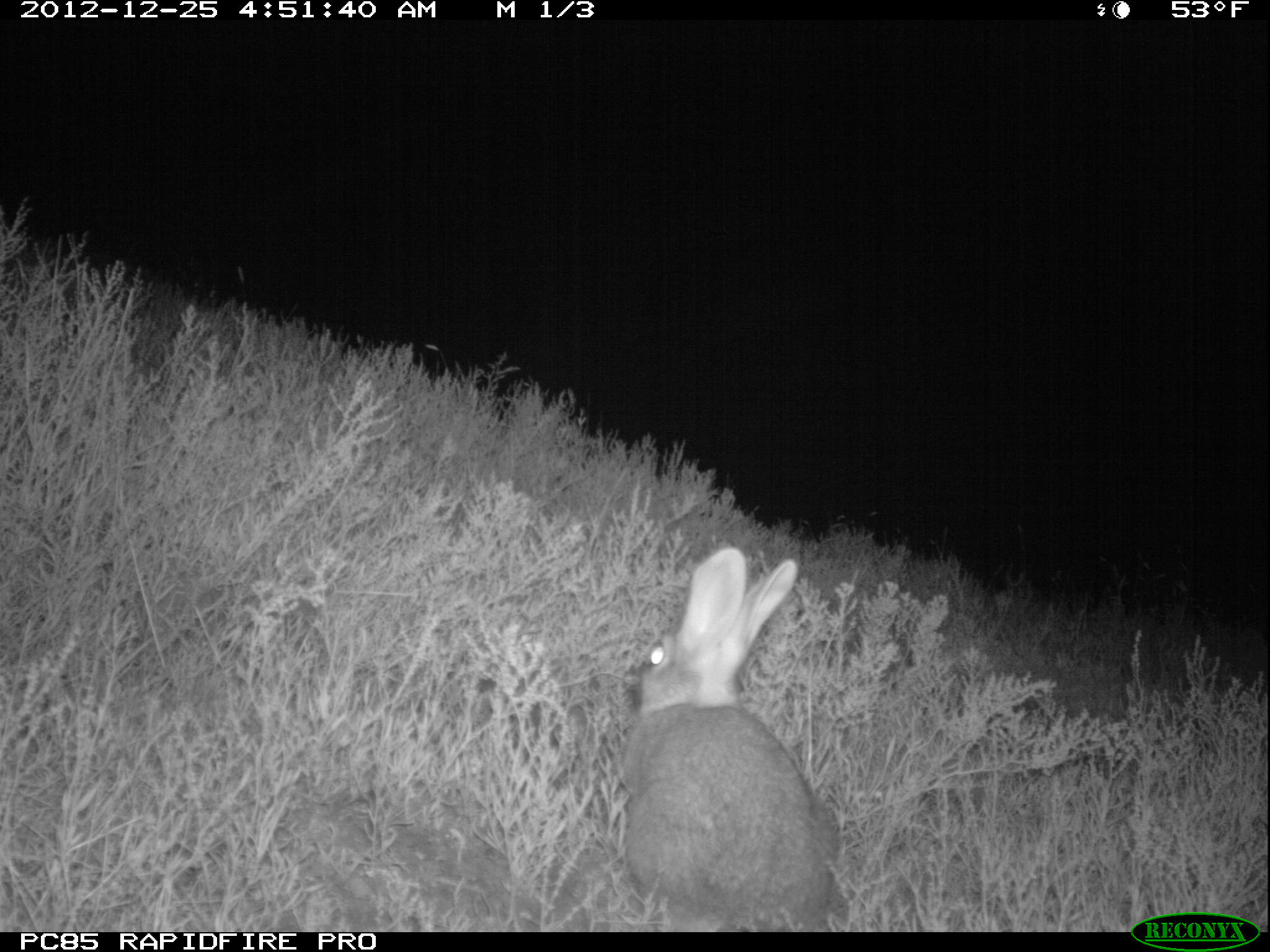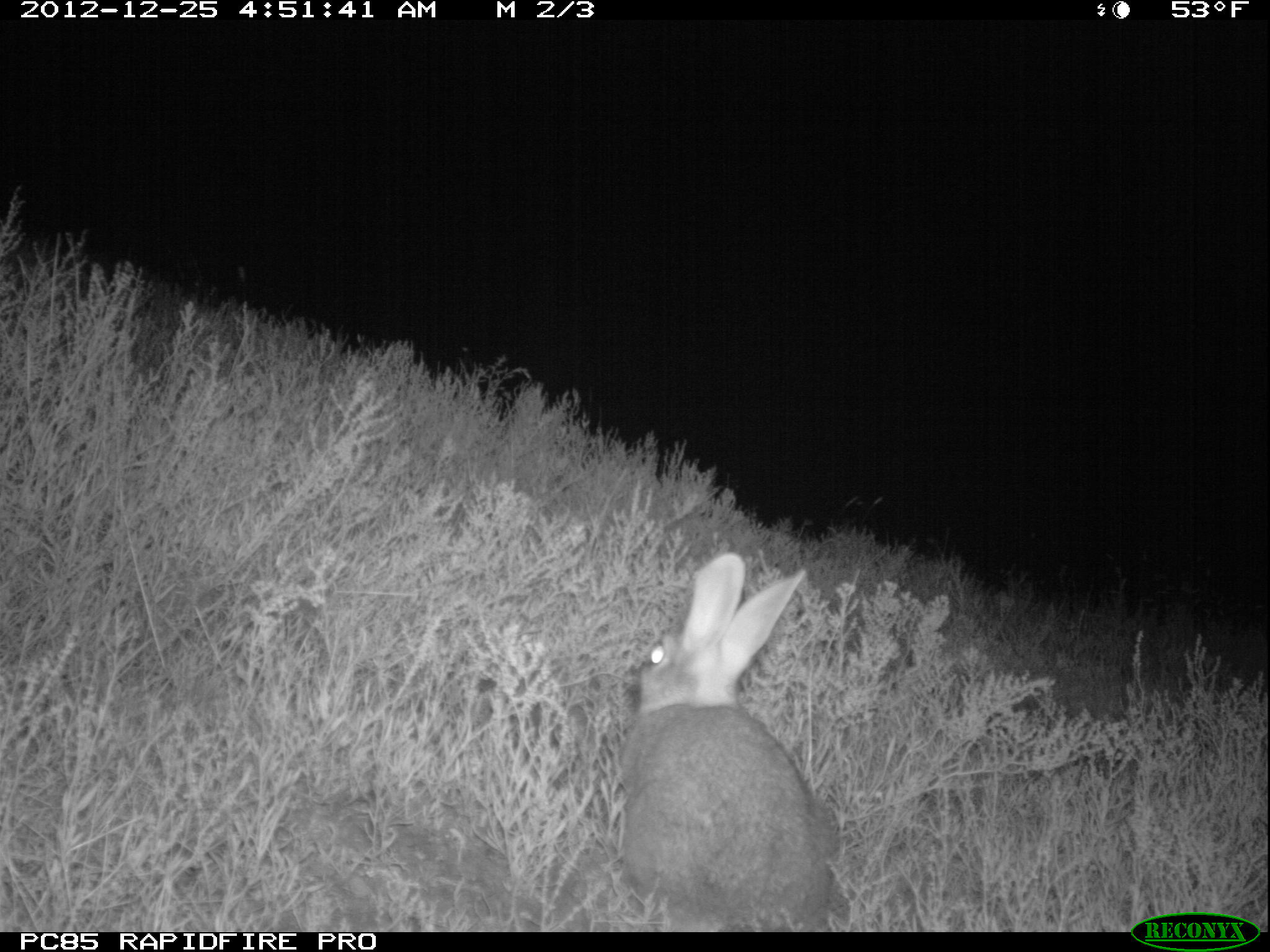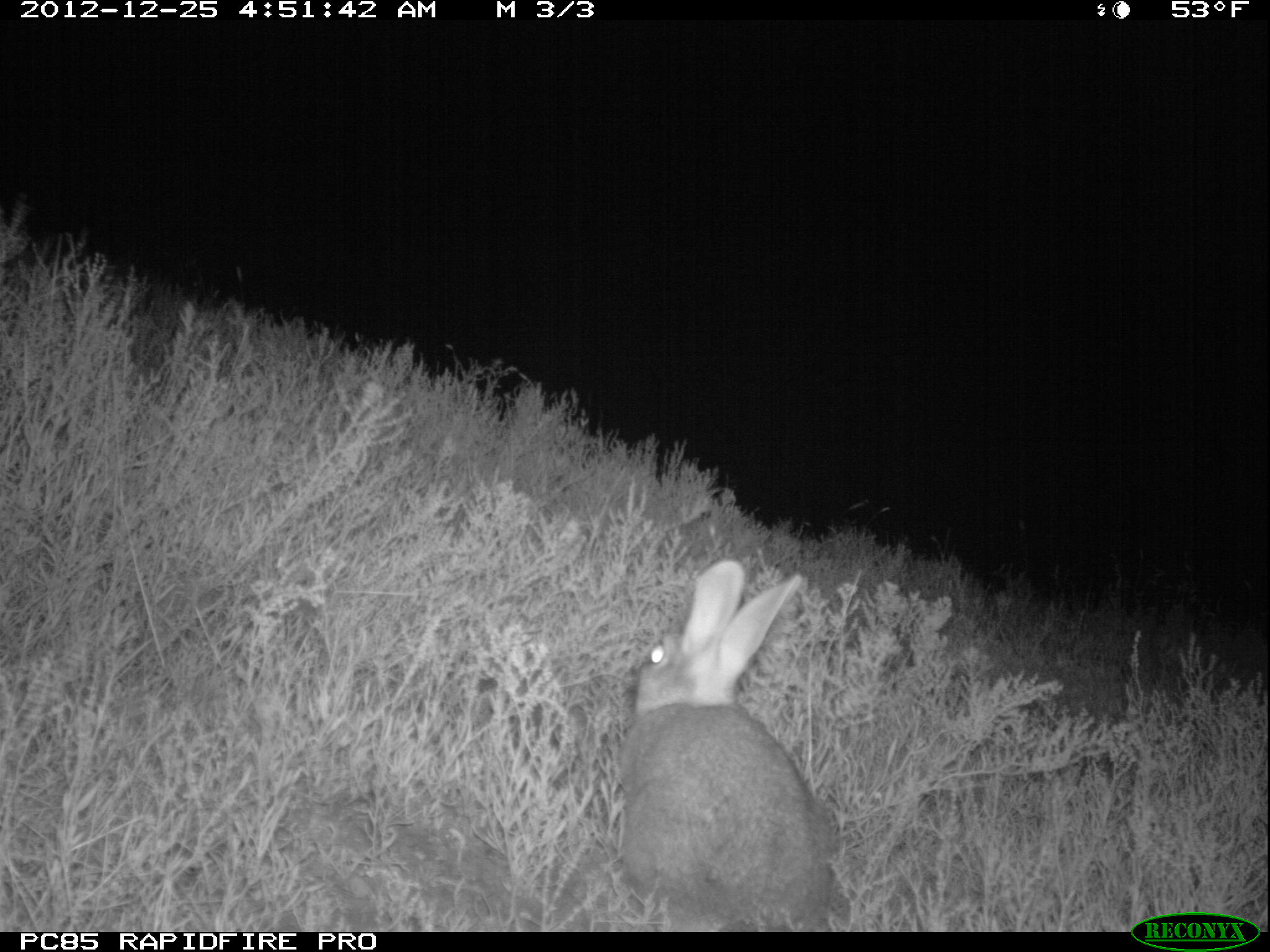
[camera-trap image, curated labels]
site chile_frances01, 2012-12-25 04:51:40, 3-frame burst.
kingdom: Animalia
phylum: Chordata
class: Mammalia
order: Lagomorpha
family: Leporidae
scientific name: Leporidae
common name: rabbits and hares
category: rabbit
Rabbit (rabbits and hares) (Leporidae).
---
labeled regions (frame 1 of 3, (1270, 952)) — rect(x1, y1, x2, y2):
rabbit: rect(611, 546, 838, 932)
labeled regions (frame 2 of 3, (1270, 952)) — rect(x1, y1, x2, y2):
rabbit: rect(609, 552, 837, 931)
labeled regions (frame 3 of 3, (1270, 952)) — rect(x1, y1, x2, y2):
rabbit: rect(606, 560, 835, 931)